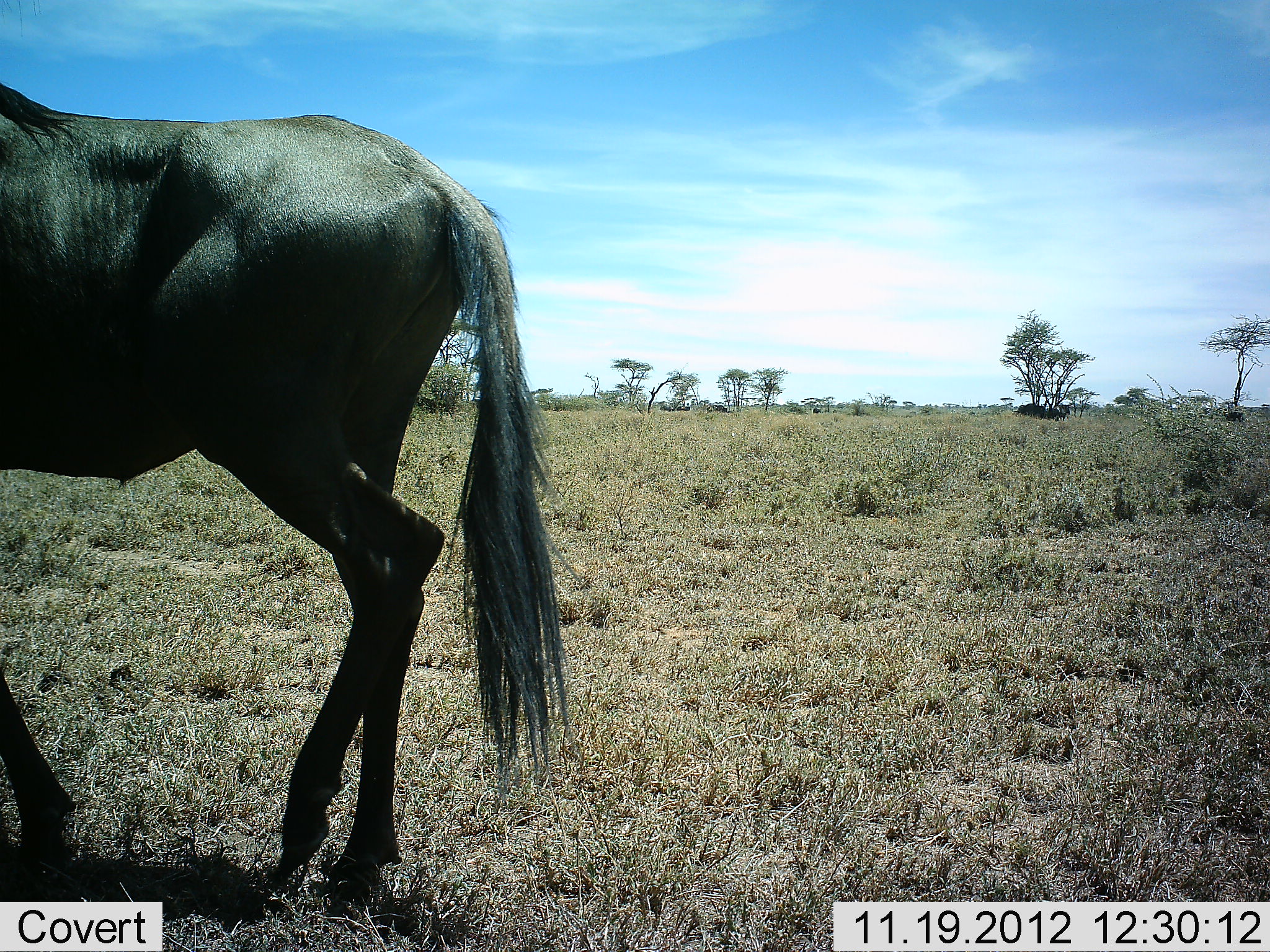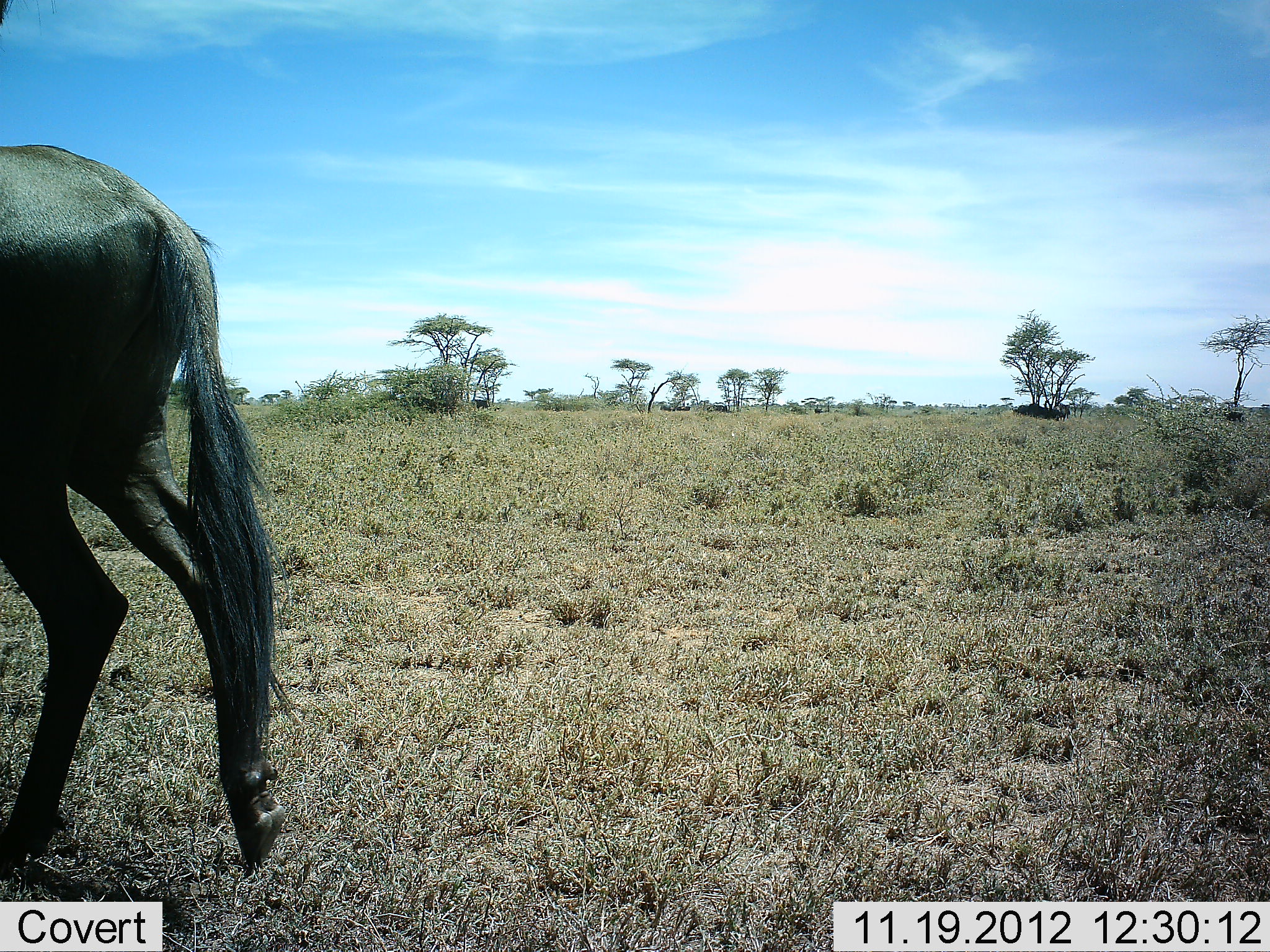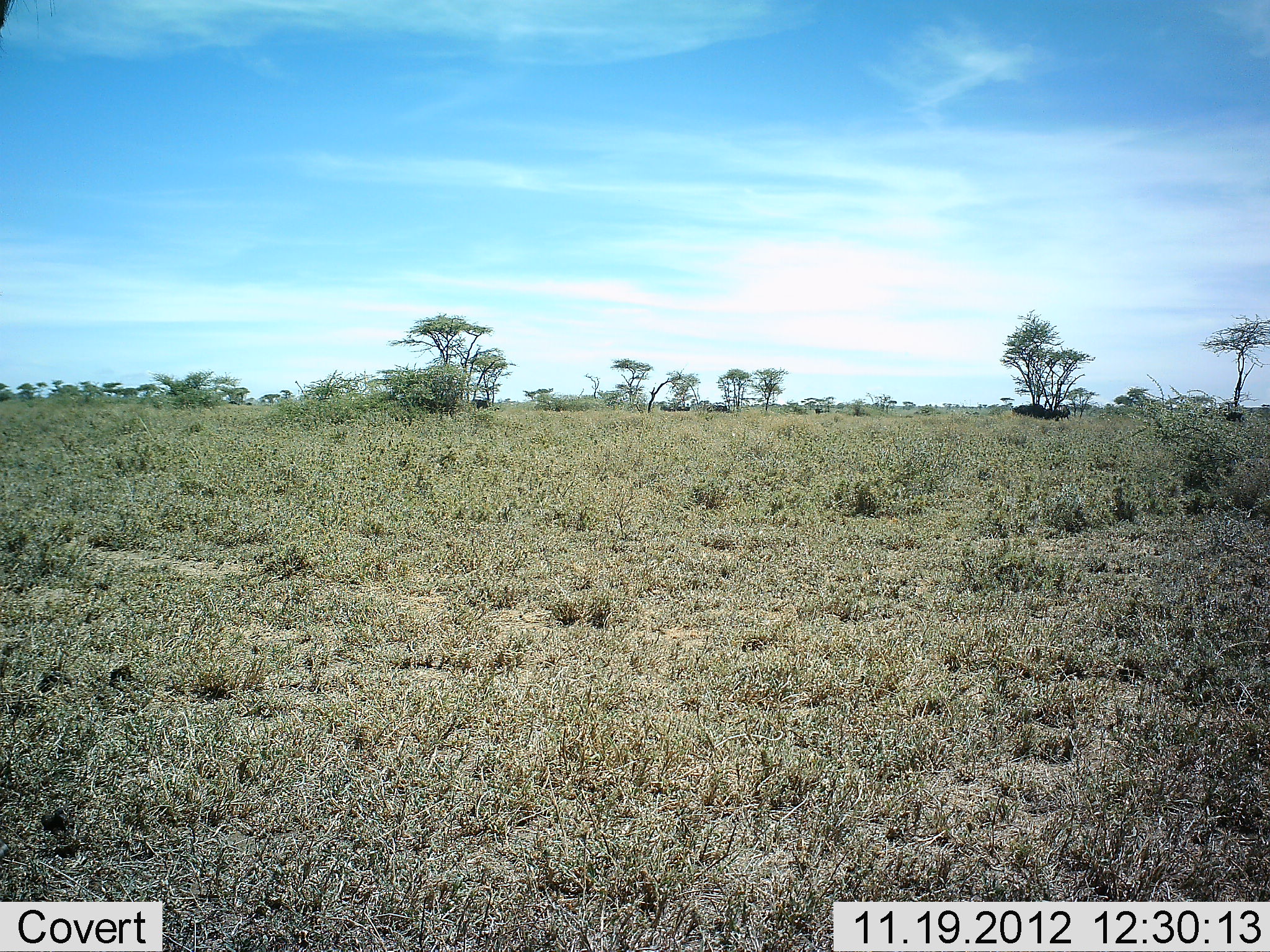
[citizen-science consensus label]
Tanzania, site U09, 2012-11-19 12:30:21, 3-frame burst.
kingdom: Animalia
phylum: Chordata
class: Mammalia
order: Artiodactyla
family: Bovidae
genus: Connochaetes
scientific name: Connochaetes taurinus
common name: blue wildebeest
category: wildebeest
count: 1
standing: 10%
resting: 0%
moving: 90%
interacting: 0%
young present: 0%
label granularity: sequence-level